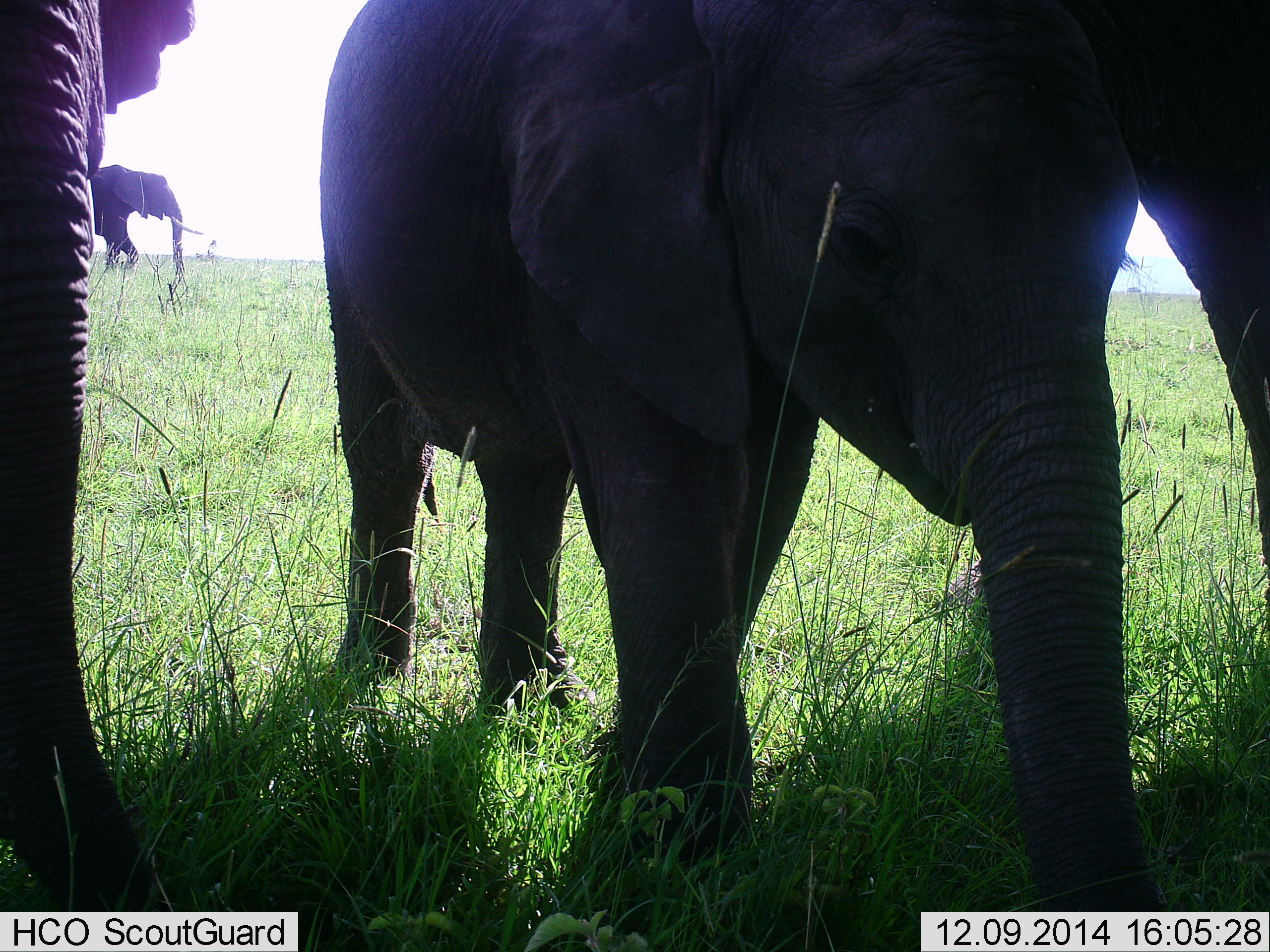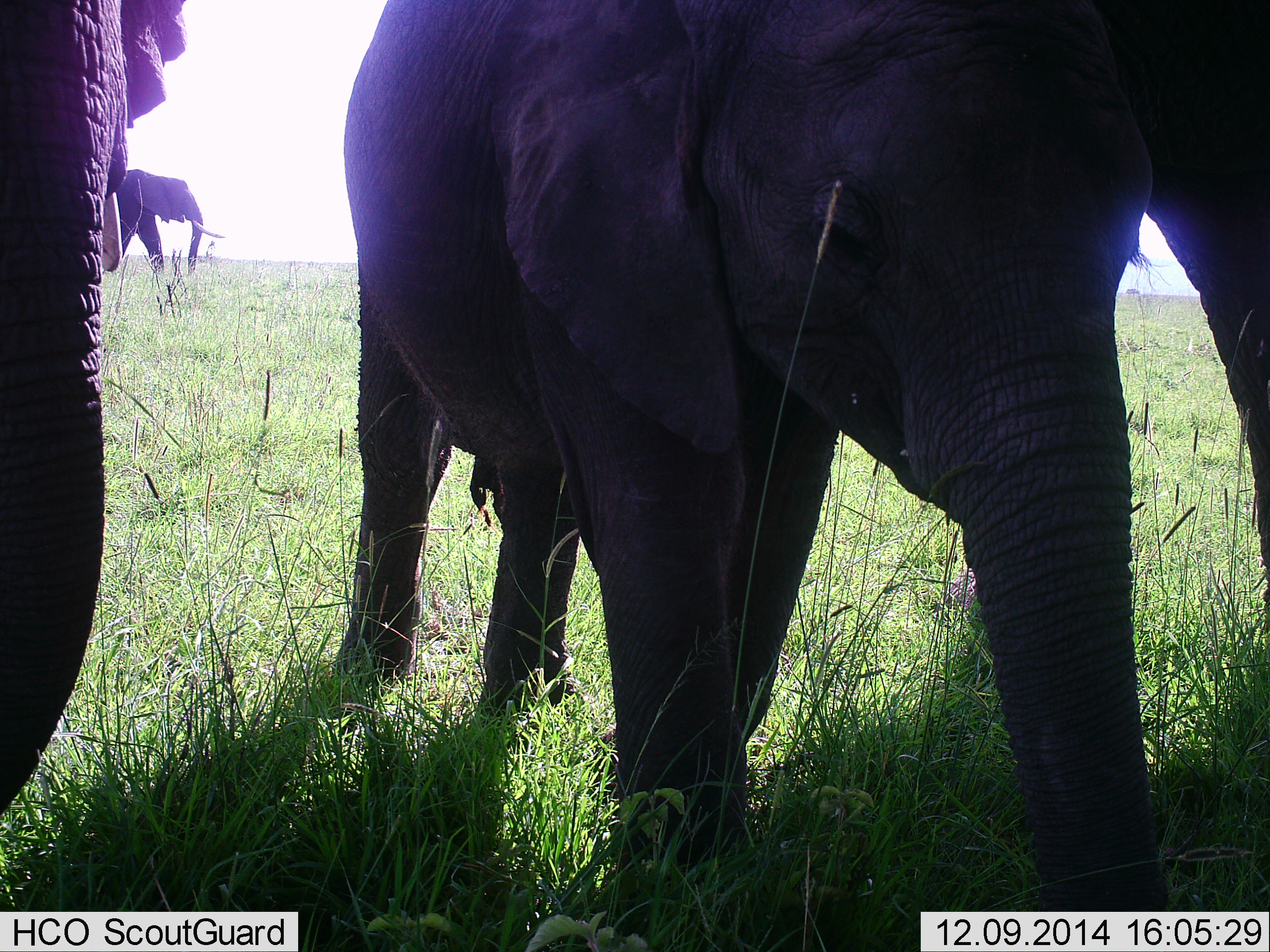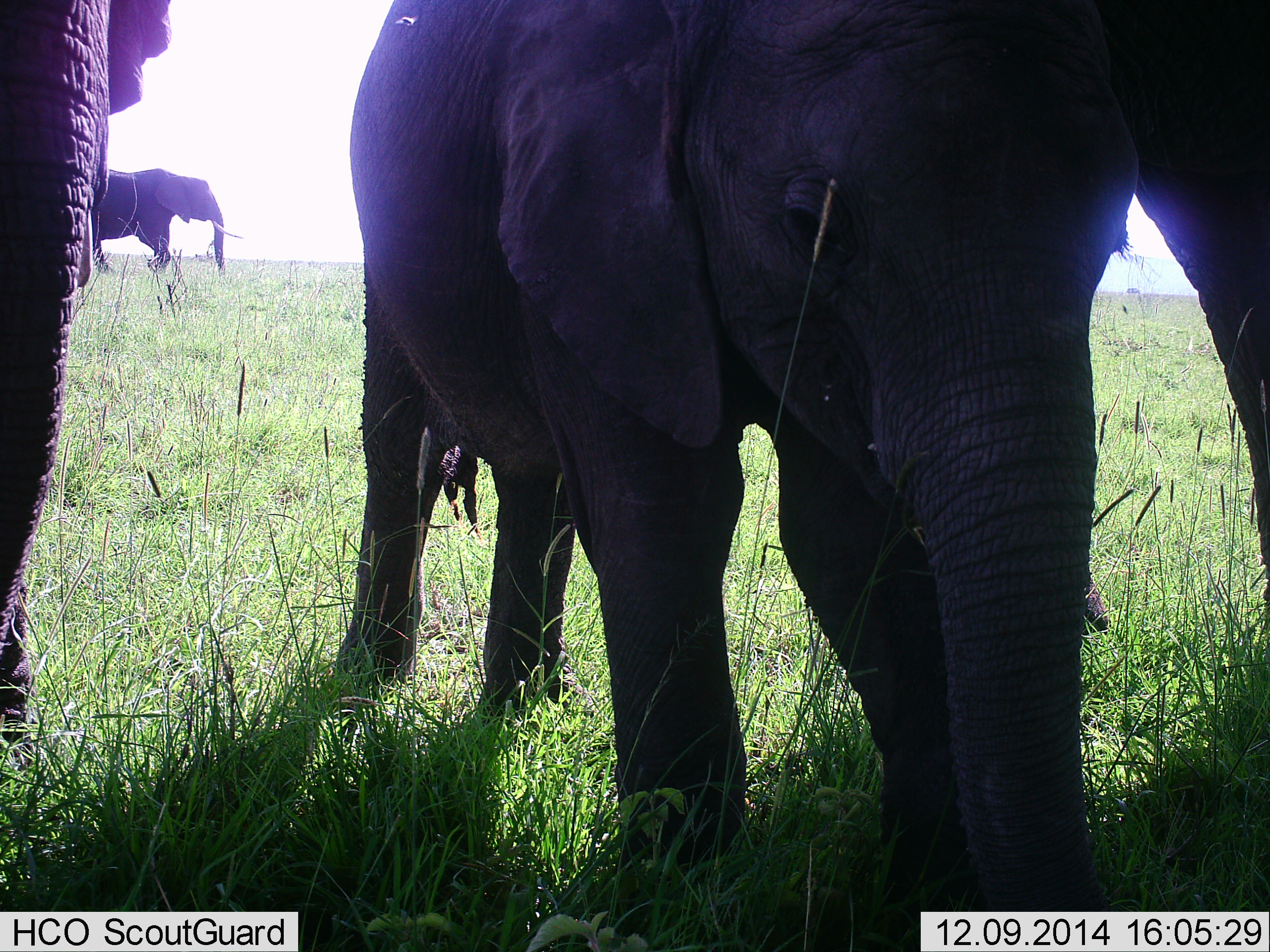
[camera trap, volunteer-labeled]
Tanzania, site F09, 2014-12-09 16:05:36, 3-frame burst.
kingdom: Animalia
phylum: Chordata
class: Mammalia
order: Proboscidea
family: Elephantidae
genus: Loxodonta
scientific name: Loxodonta africana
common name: african bush elephant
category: elephant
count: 4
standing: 80%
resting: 0%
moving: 60%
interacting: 0%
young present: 70%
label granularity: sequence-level